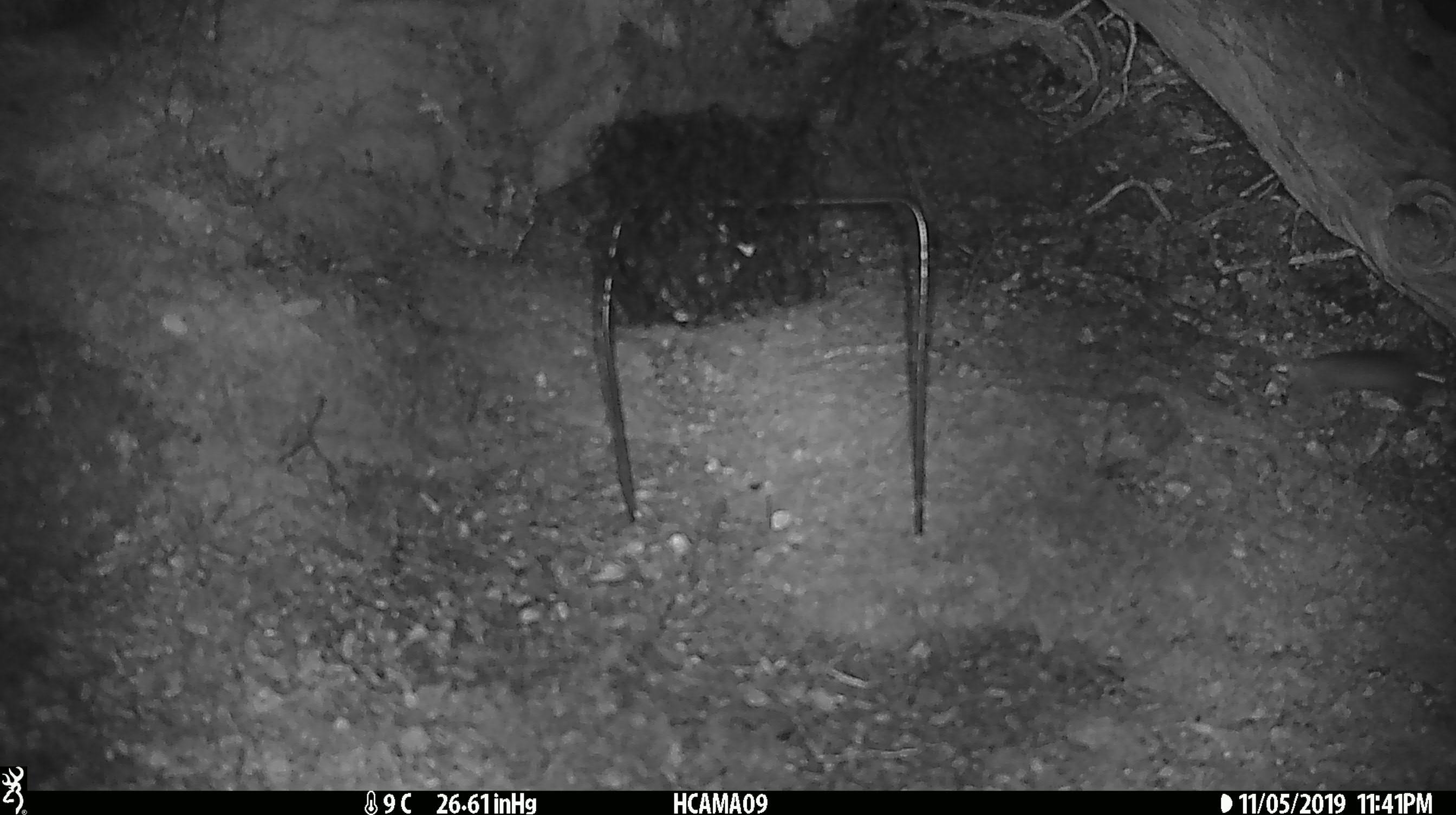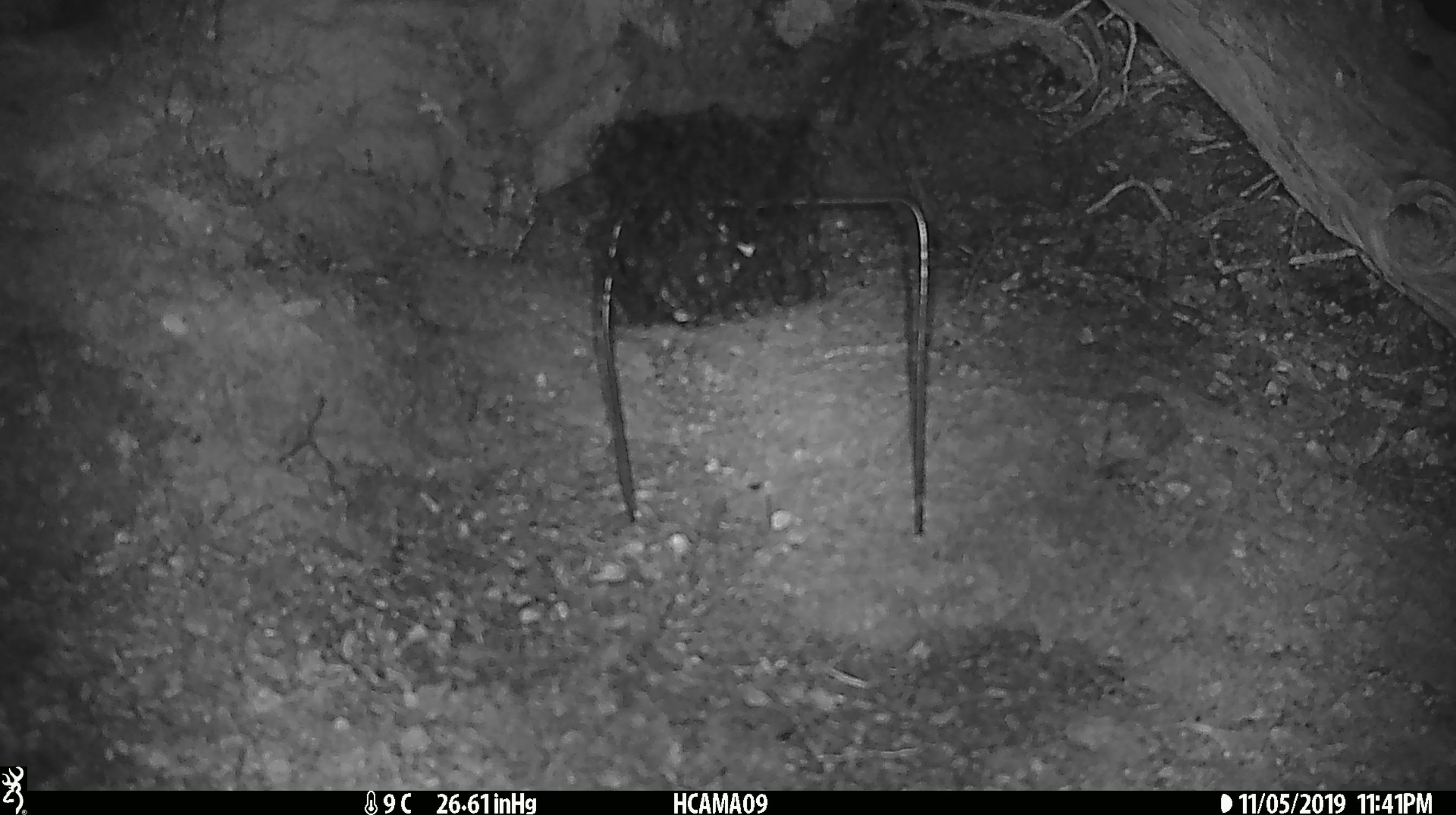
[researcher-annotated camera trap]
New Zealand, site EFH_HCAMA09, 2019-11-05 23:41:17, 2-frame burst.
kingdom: Animalia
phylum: Chordata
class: Mammalia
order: Rodentia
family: Muridae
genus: Mus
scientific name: Mus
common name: mouse